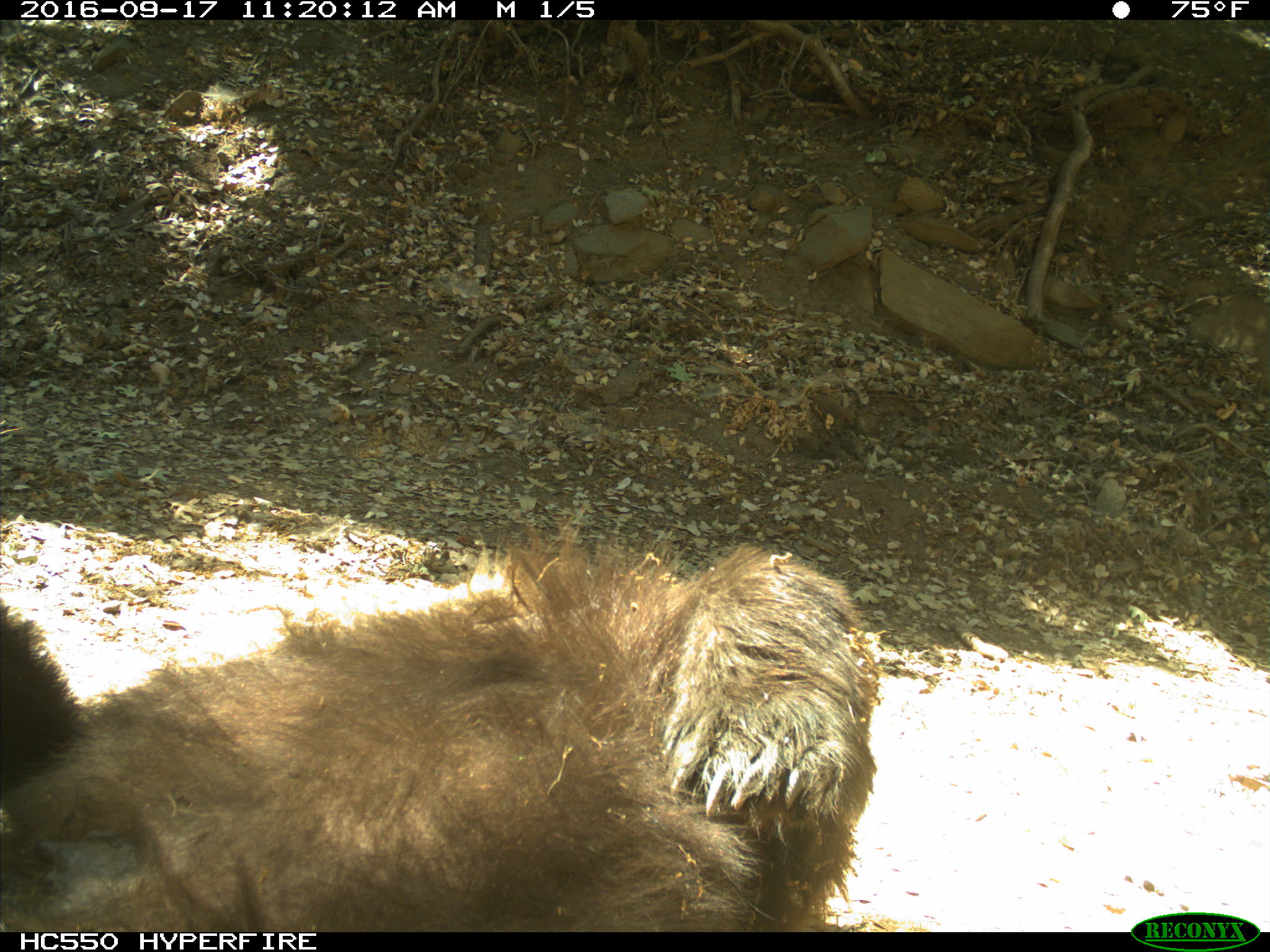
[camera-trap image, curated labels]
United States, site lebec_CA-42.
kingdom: Animalia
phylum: Chordata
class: Mammalia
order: Carnivora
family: Ursidae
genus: Ursus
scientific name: Ursus americanus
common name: american black bear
Ursus americanus (american black bear).